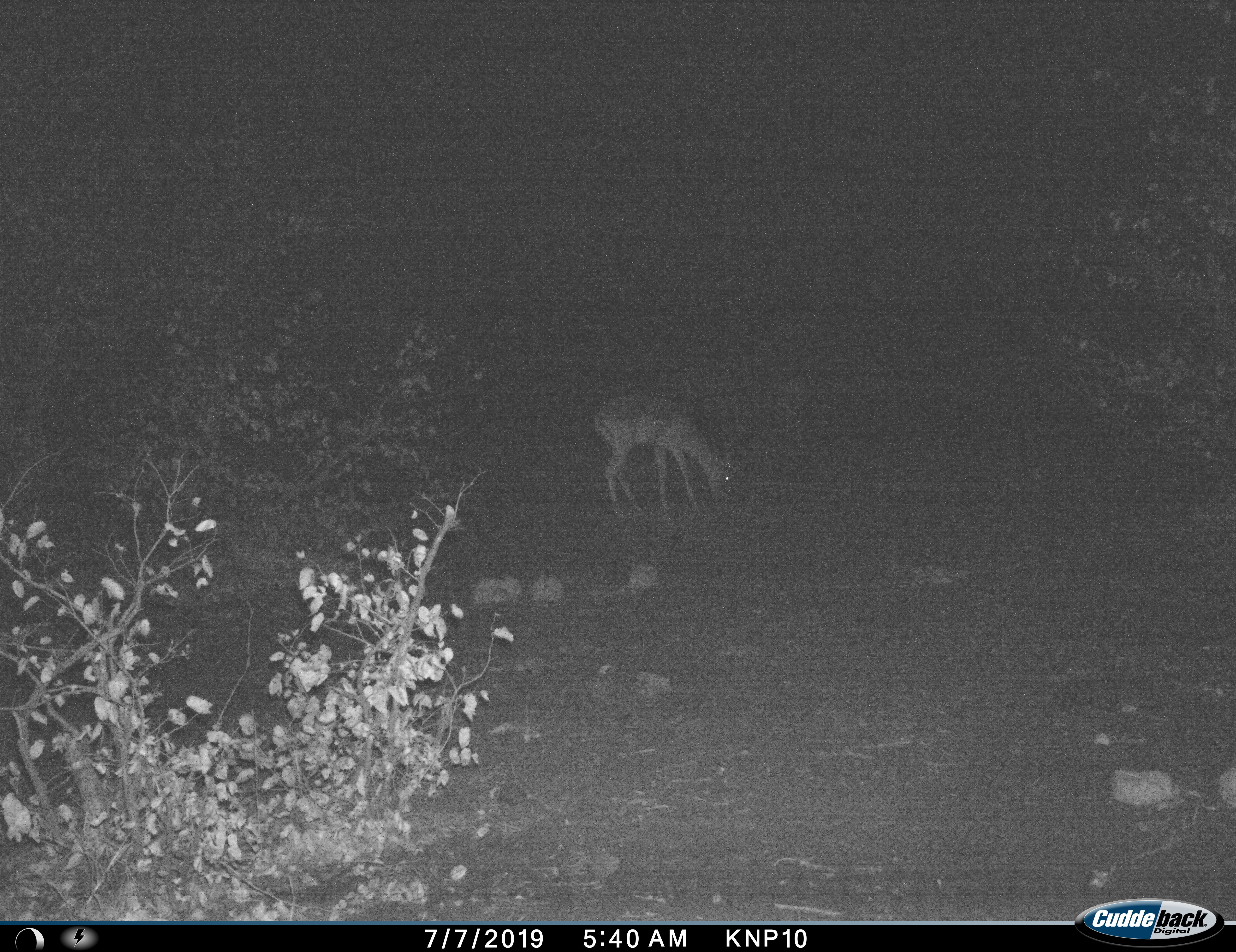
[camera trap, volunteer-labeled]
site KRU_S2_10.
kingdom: Animalia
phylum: Chordata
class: Mammalia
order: Artiodactyla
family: Bovidae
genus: Aepyceros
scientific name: Aepyceros melampus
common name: impala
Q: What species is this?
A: Impala (Aepyceros melampus).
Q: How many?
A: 1.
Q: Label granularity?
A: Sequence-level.